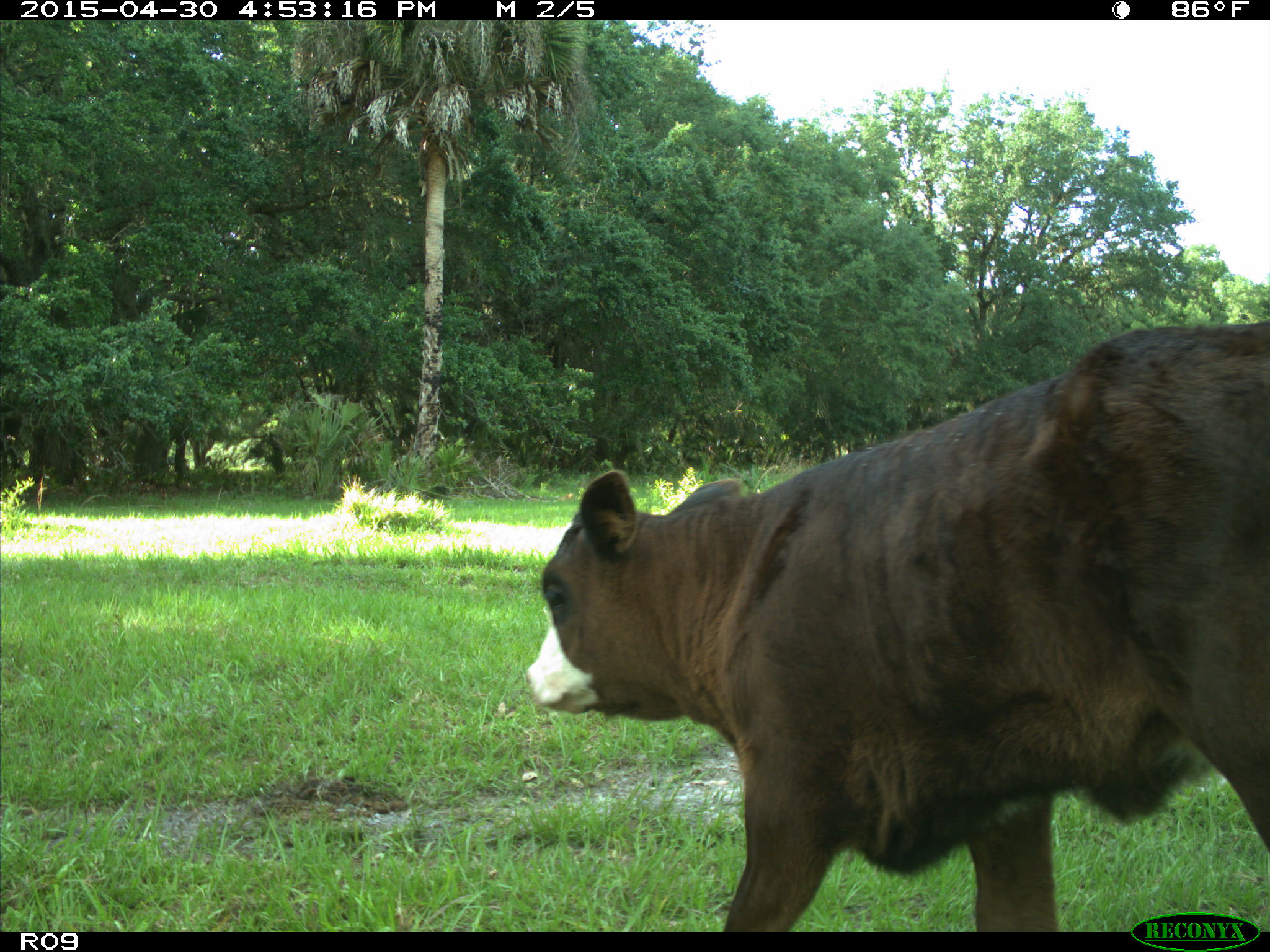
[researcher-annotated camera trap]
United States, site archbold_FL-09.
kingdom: Animalia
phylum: Chordata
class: Mammalia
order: Artiodactyla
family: Bovidae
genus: Bos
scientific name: Bos taurus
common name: domestic cow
Bos taurus (domestic cow).